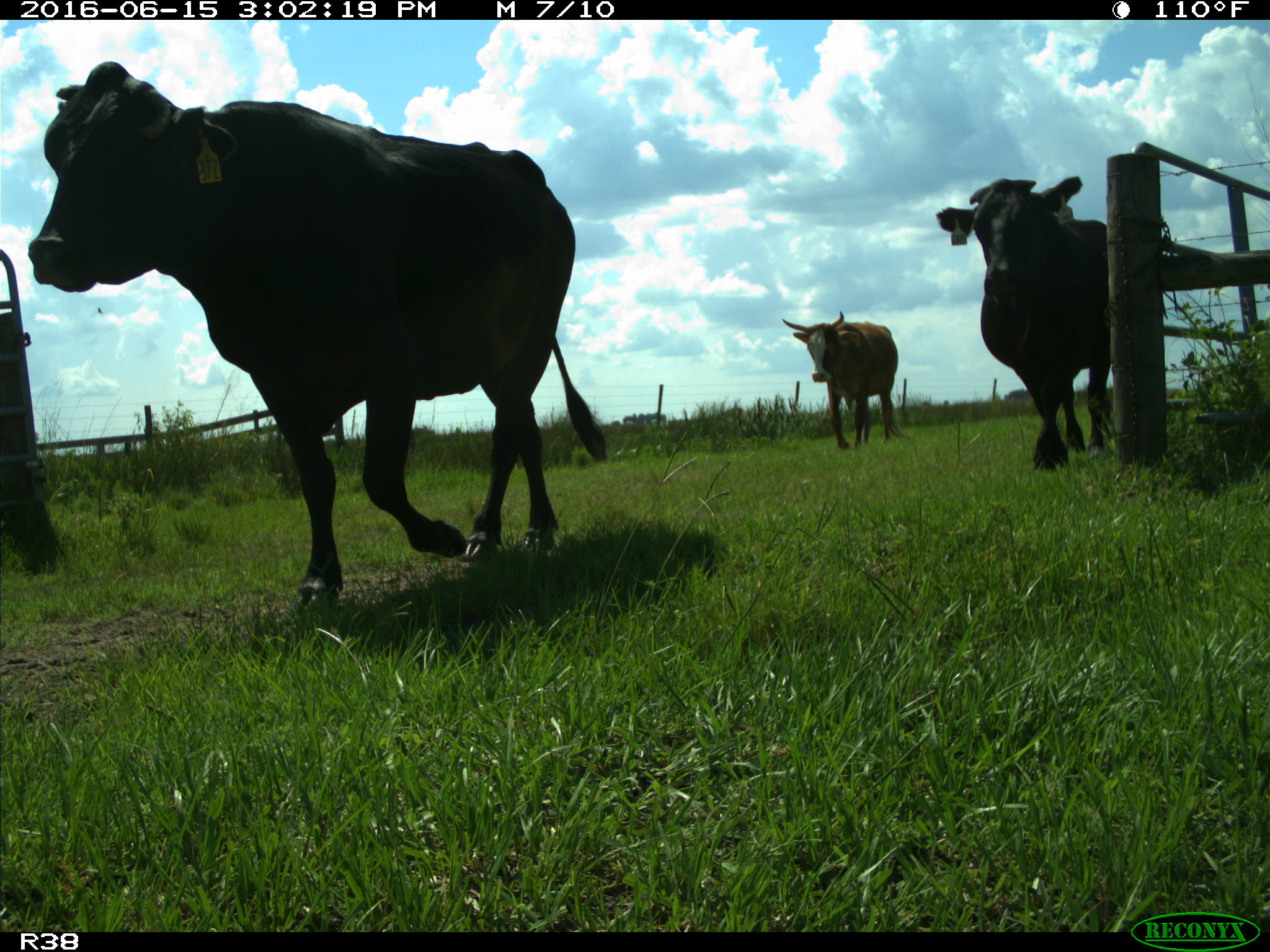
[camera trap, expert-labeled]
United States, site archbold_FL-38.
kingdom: Animalia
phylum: Chordata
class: Mammalia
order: Artiodactyla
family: Bovidae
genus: Bos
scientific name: Bos taurus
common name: domestic cow